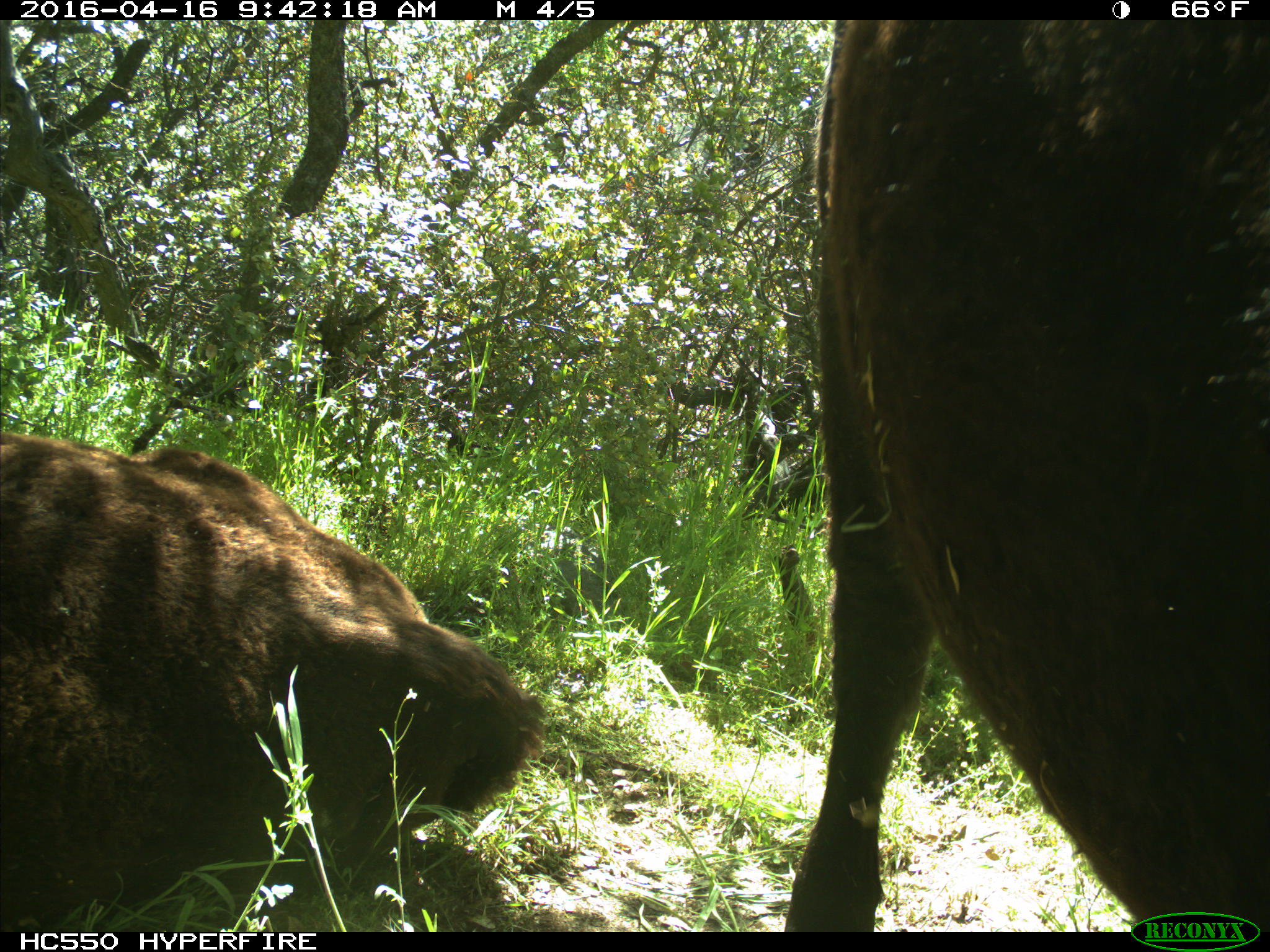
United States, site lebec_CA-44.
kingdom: Animalia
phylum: Chordata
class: Mammalia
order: Artiodactyla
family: Bovidae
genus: Bos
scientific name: Bos taurus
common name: domestic cow